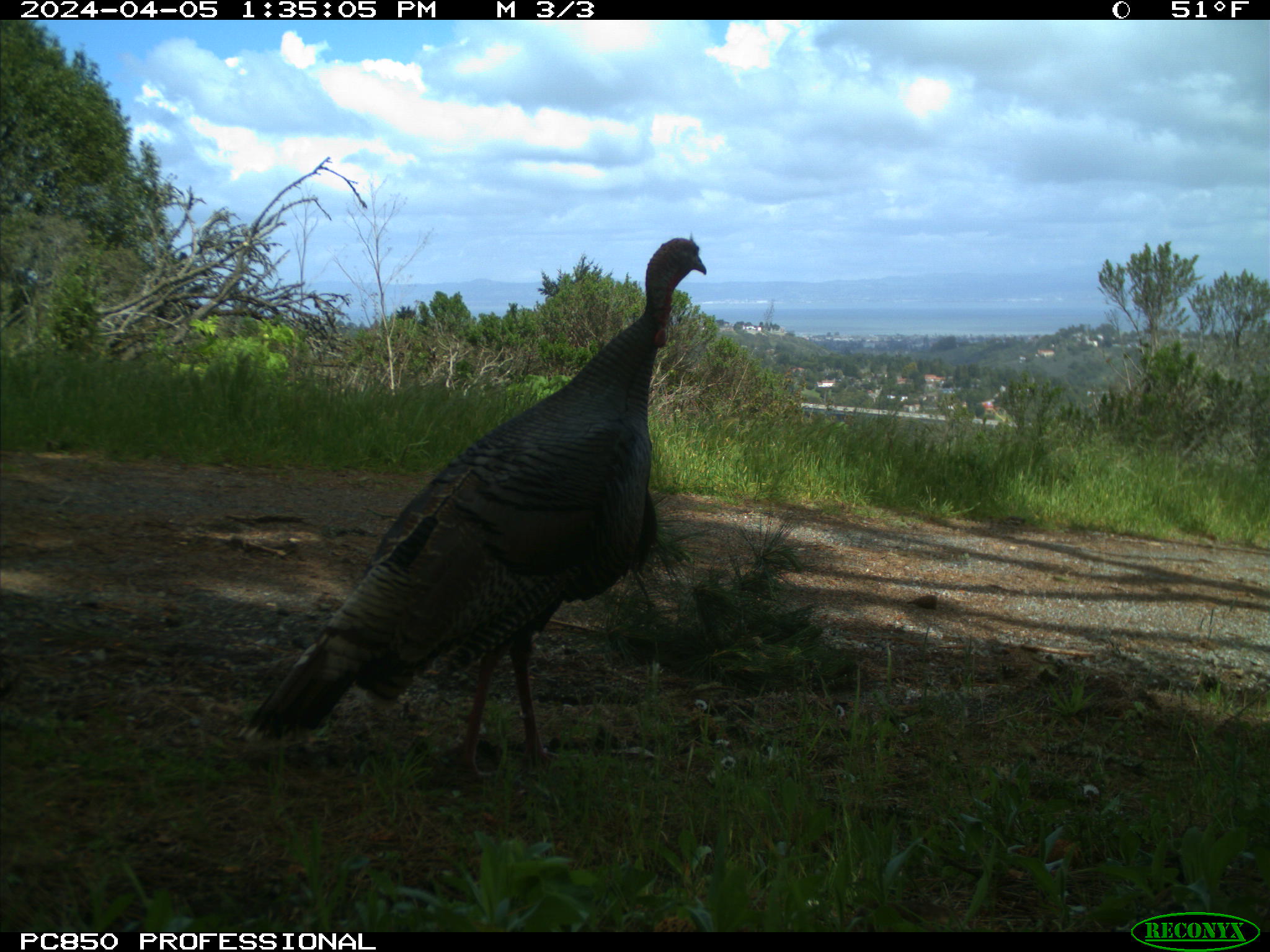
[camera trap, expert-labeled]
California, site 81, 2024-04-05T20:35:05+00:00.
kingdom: Animalia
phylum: Chordata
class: Aves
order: Galliformes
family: Phasianidae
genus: Meleagris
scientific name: Meleagris gallopavo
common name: turkey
Turkey (Meleagris gallopavo).